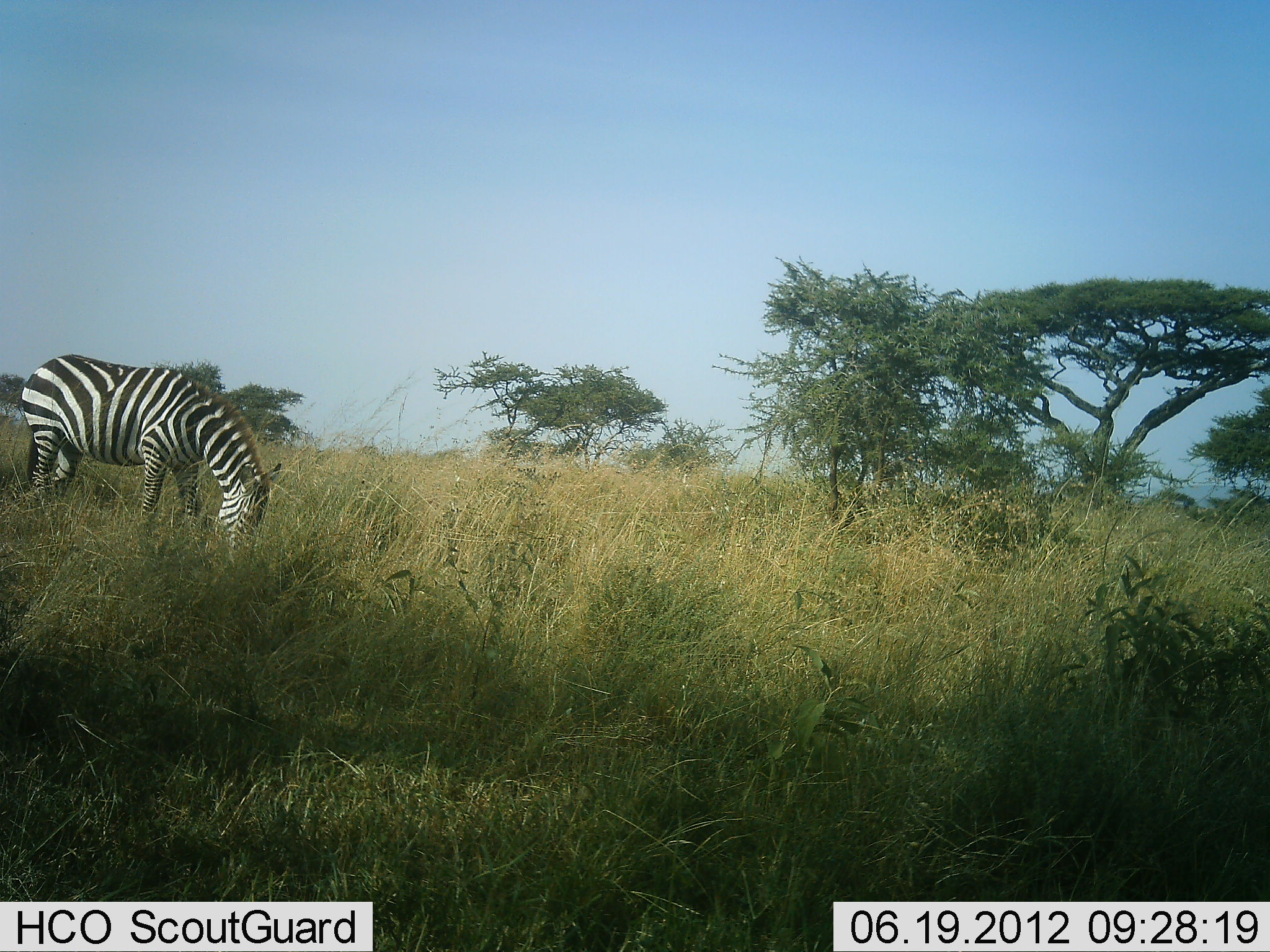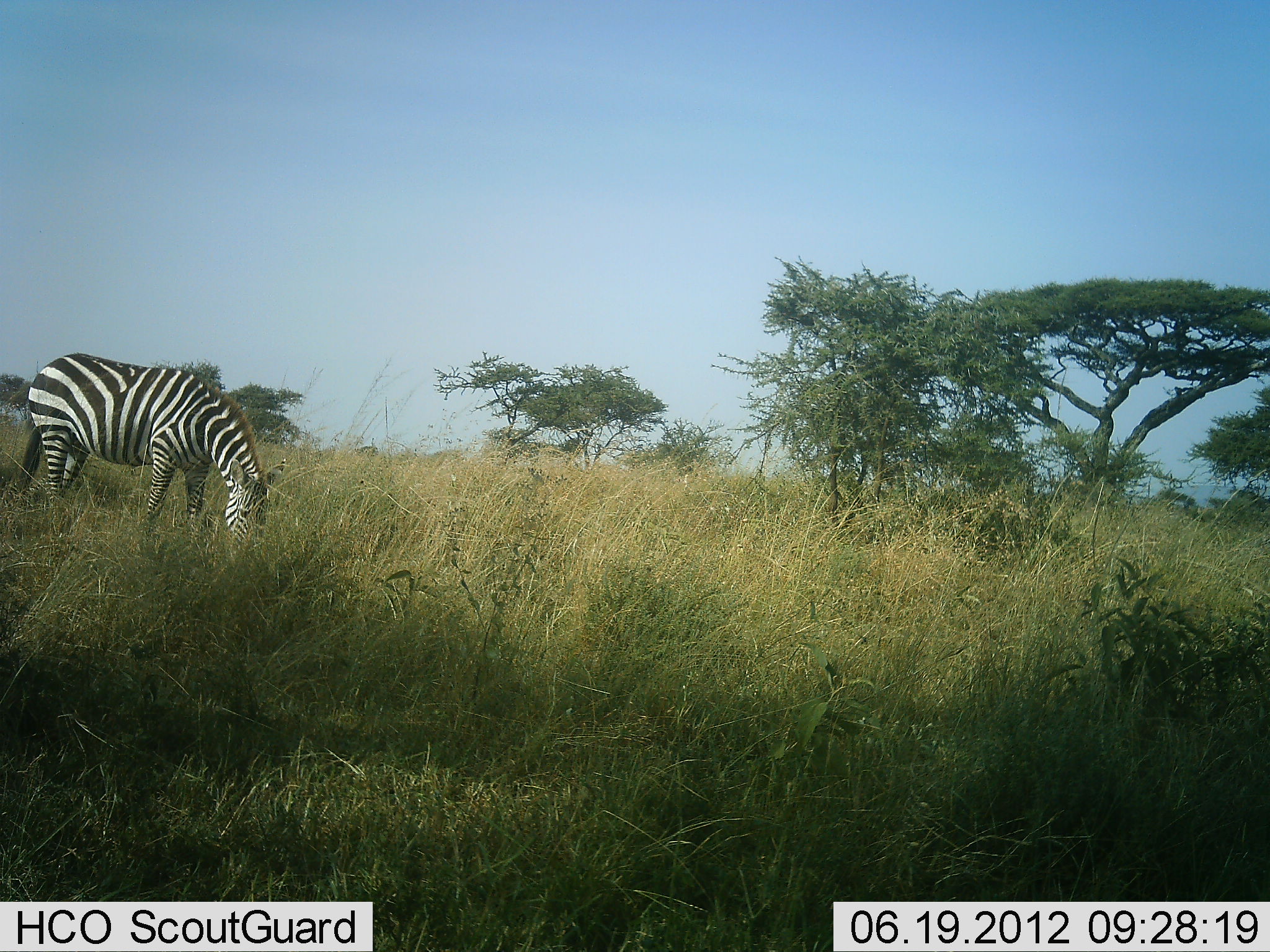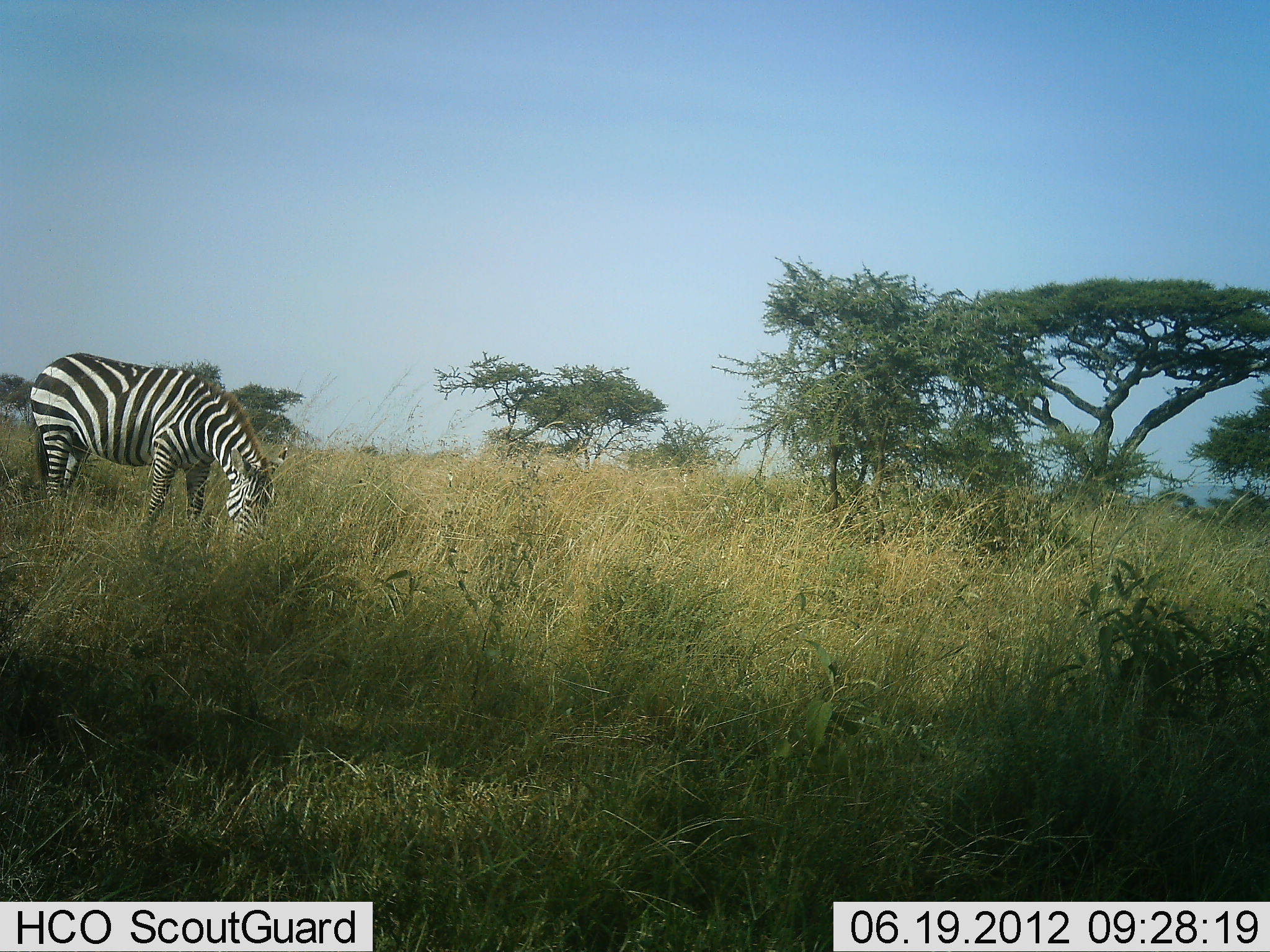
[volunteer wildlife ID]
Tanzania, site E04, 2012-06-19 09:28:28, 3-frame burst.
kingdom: Animalia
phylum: Chordata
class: Mammalia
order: Perissodactyla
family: Equidae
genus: Equus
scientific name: Equus quagga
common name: plains zebra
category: zebra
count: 1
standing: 10%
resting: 0%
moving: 0%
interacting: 0%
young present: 0%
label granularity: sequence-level